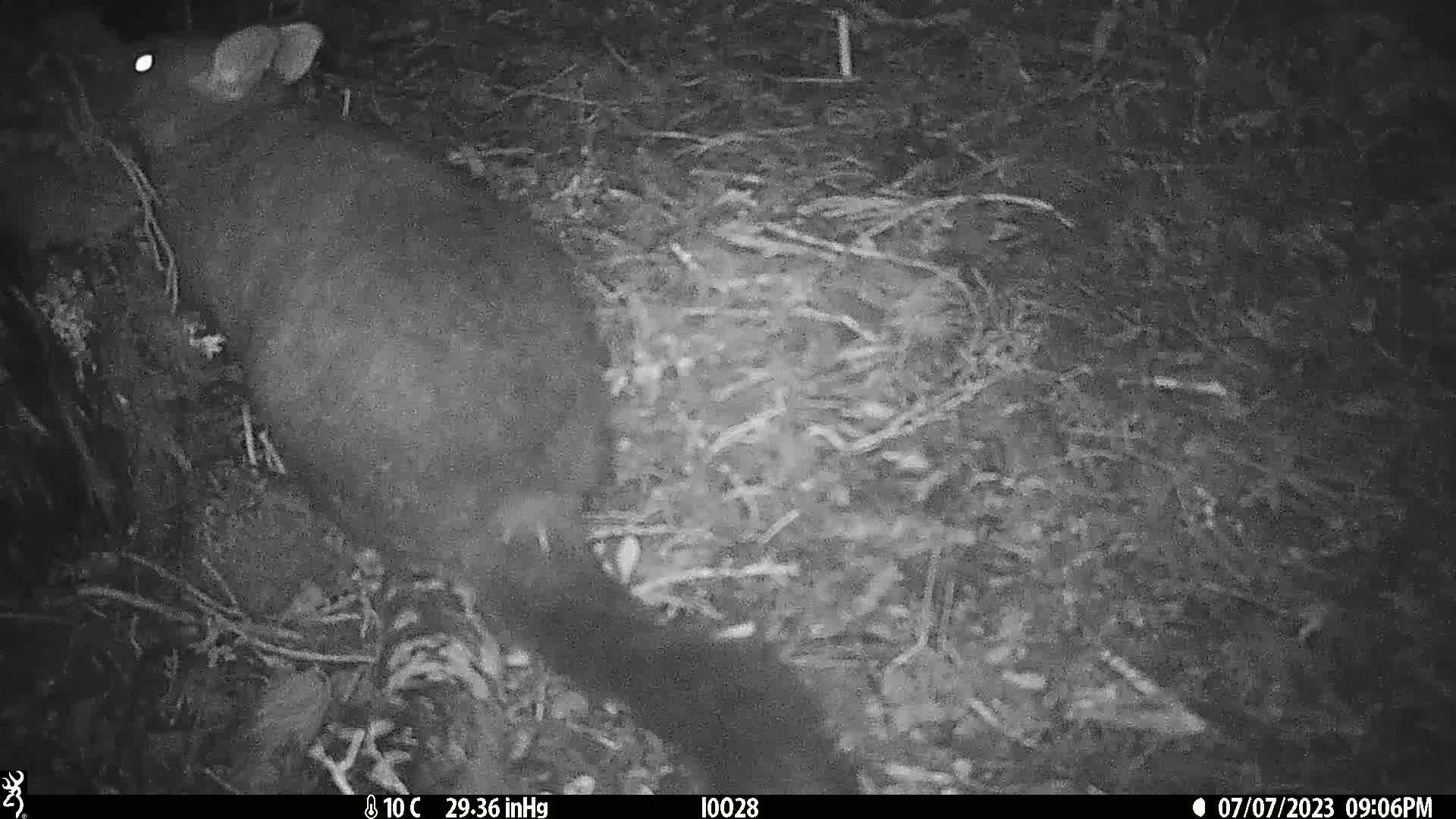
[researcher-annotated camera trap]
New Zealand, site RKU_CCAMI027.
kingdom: Animalia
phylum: Chordata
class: Mammalia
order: Diprotodontia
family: Phalangeridae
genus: Trichosurus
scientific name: Trichosurus vulpecula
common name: common brushtail possum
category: possum